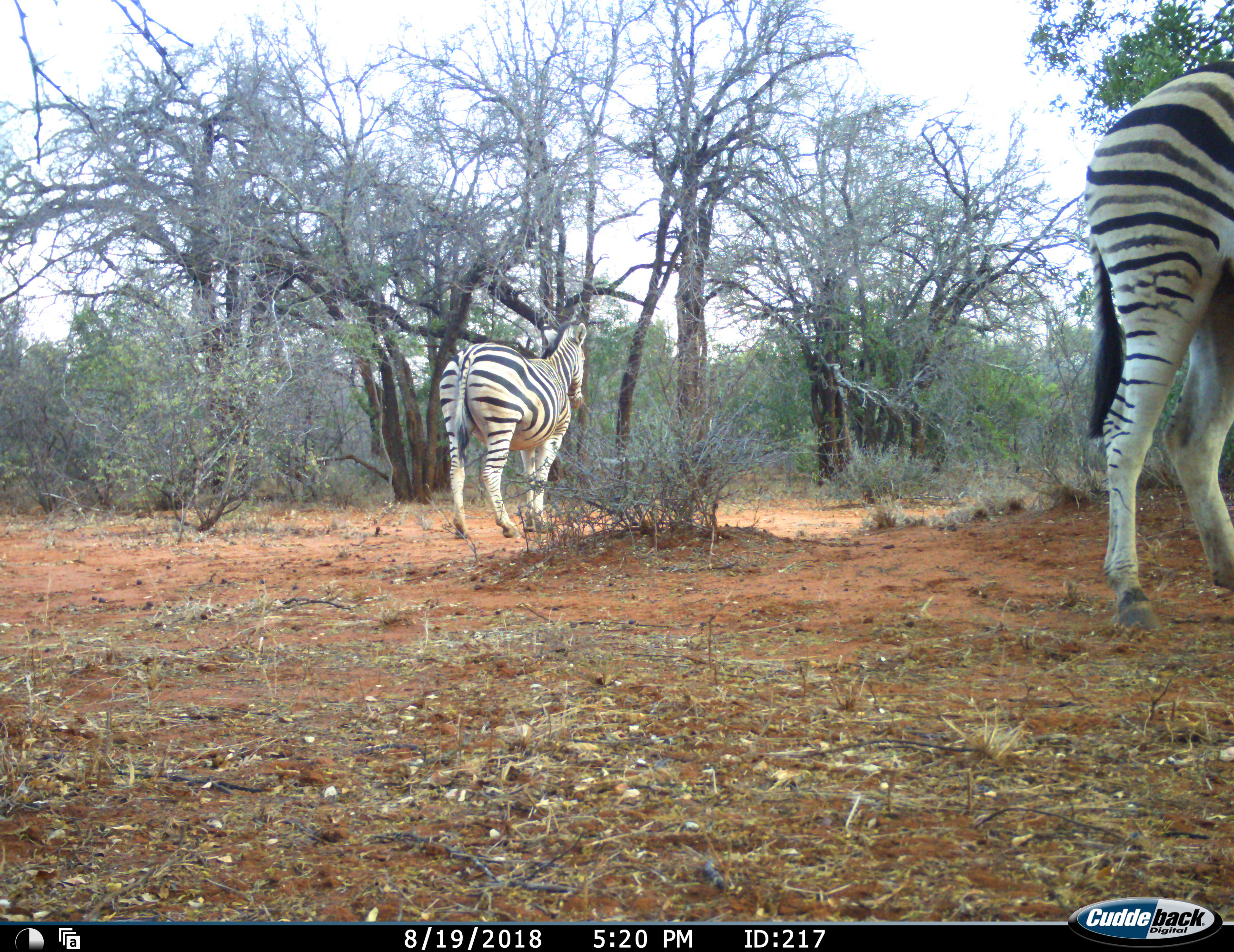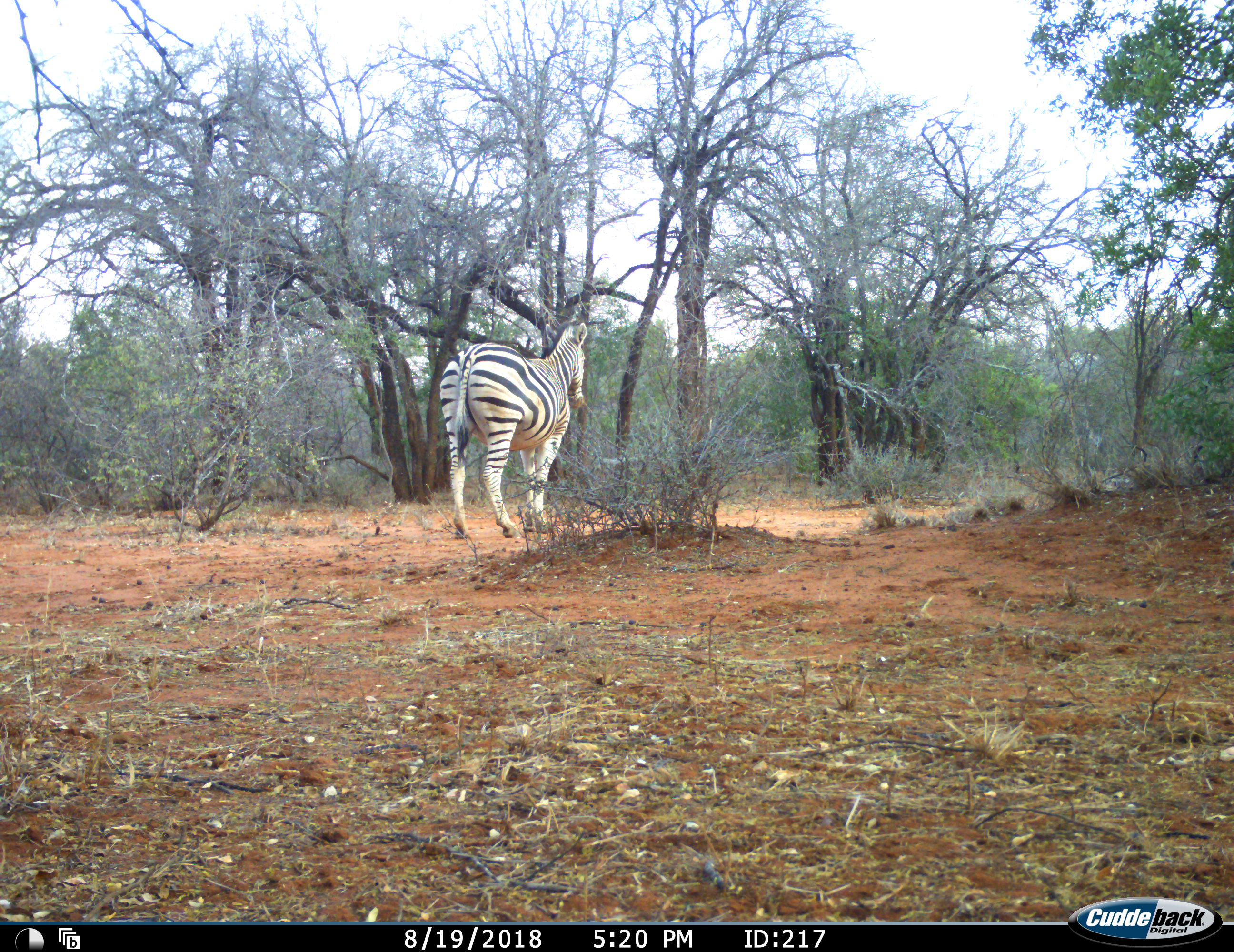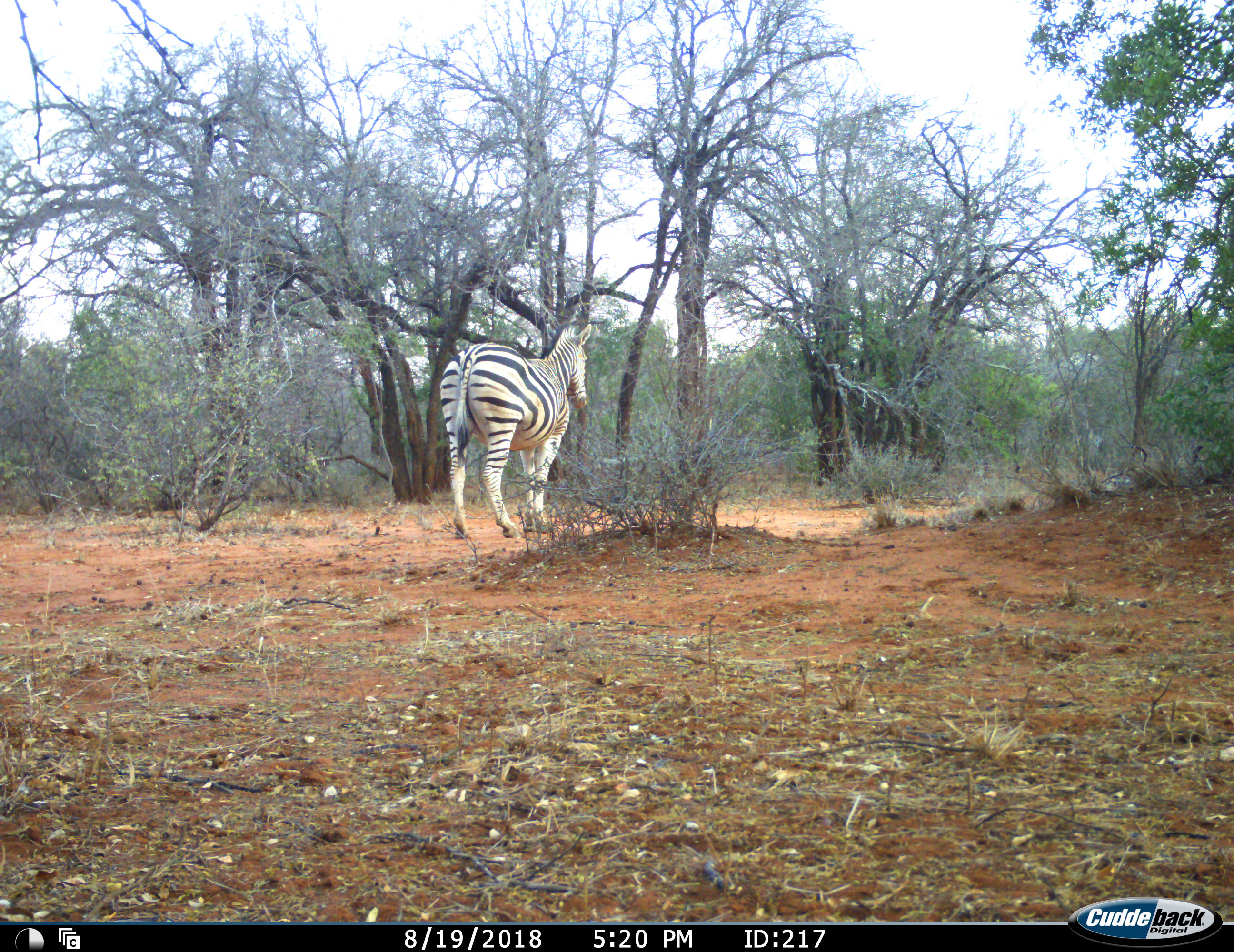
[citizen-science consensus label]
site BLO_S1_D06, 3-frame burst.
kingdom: Animalia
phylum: Chordata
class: Mammalia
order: Perissodactyla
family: Equidae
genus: Equus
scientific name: Equus quagga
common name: plains zebra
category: zebraplains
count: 2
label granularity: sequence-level